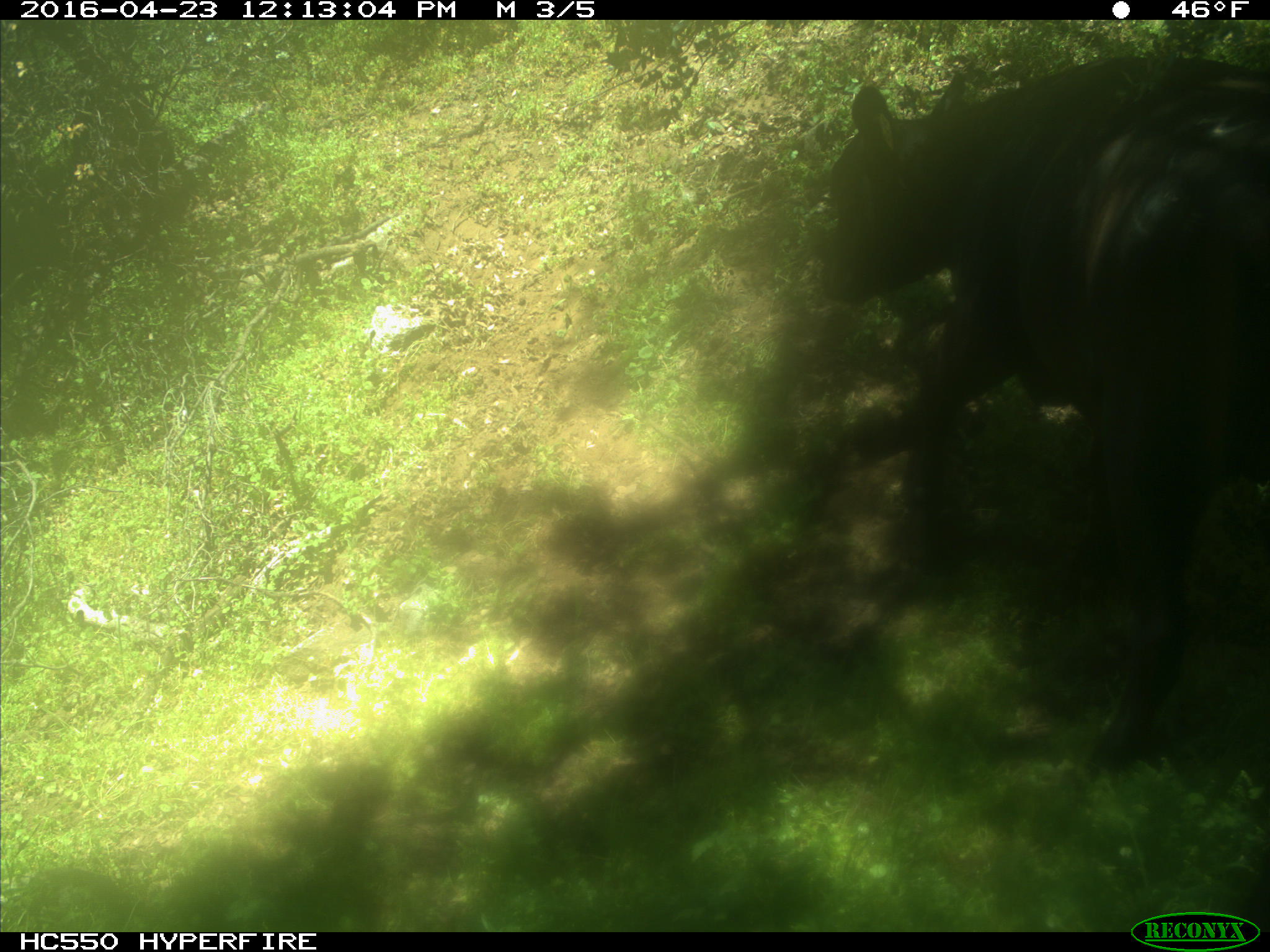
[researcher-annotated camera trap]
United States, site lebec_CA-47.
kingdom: Animalia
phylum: Chordata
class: Mammalia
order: Artiodactyla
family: Bovidae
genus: Bos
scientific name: Bos taurus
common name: domestic cow